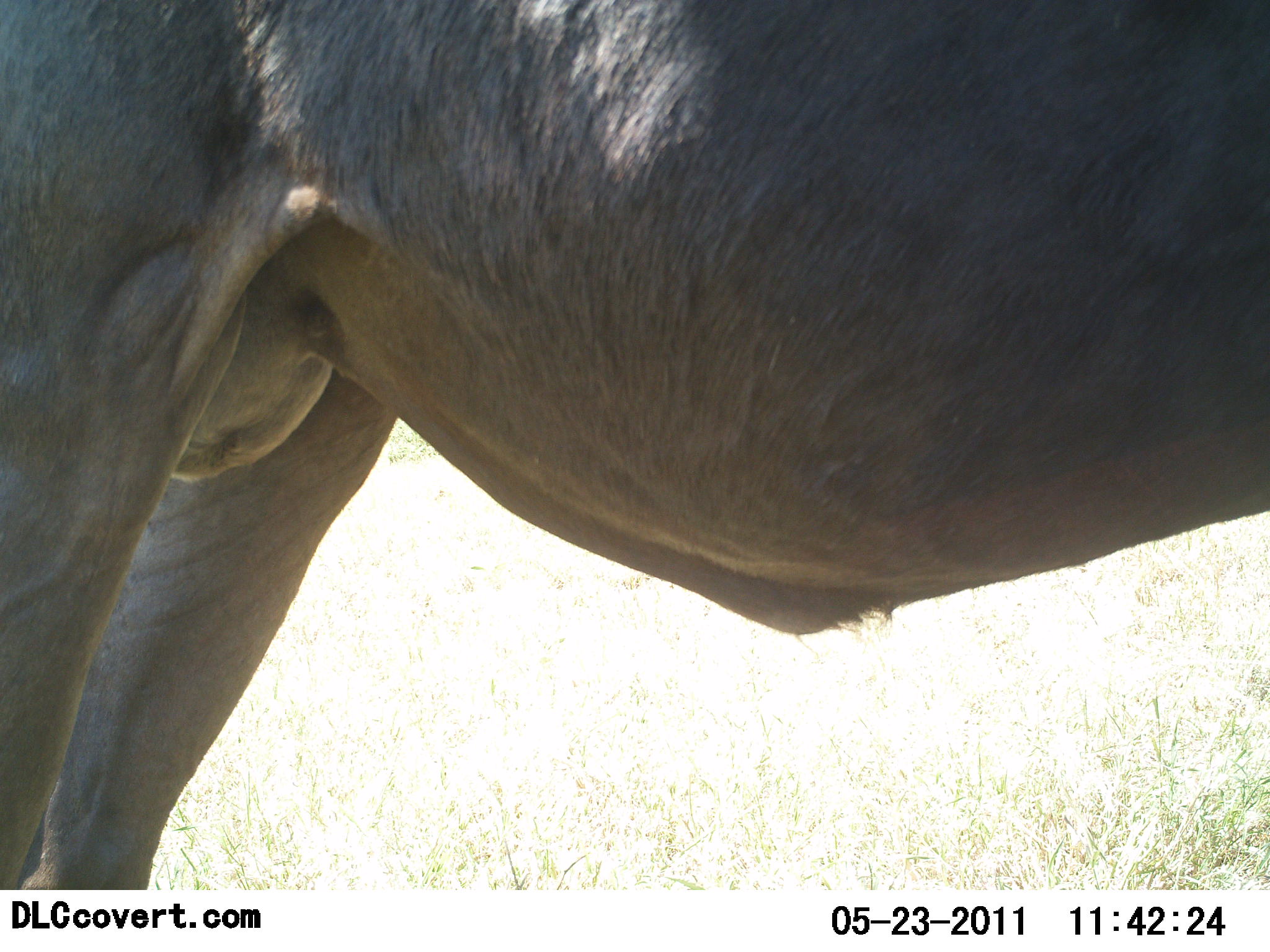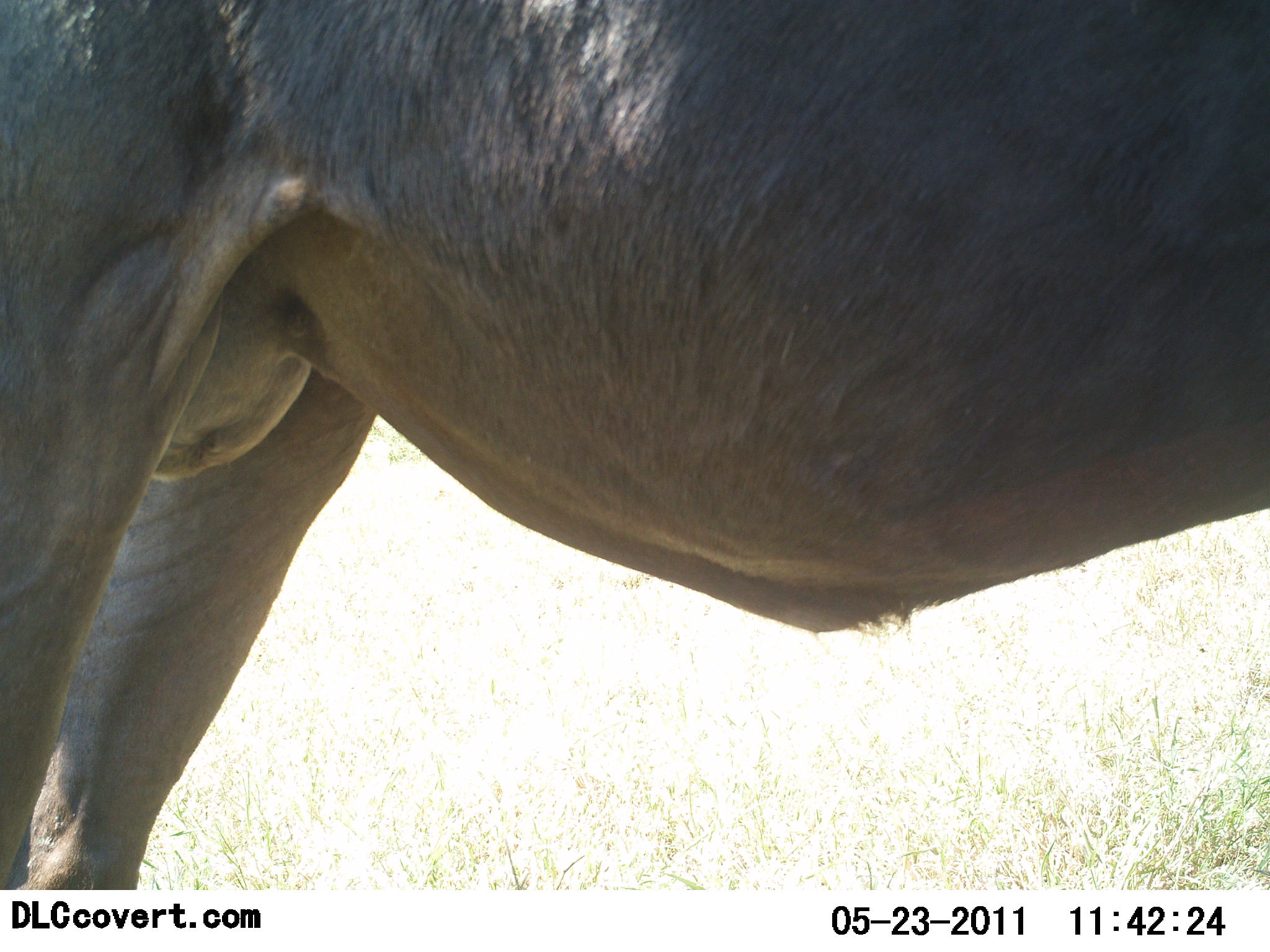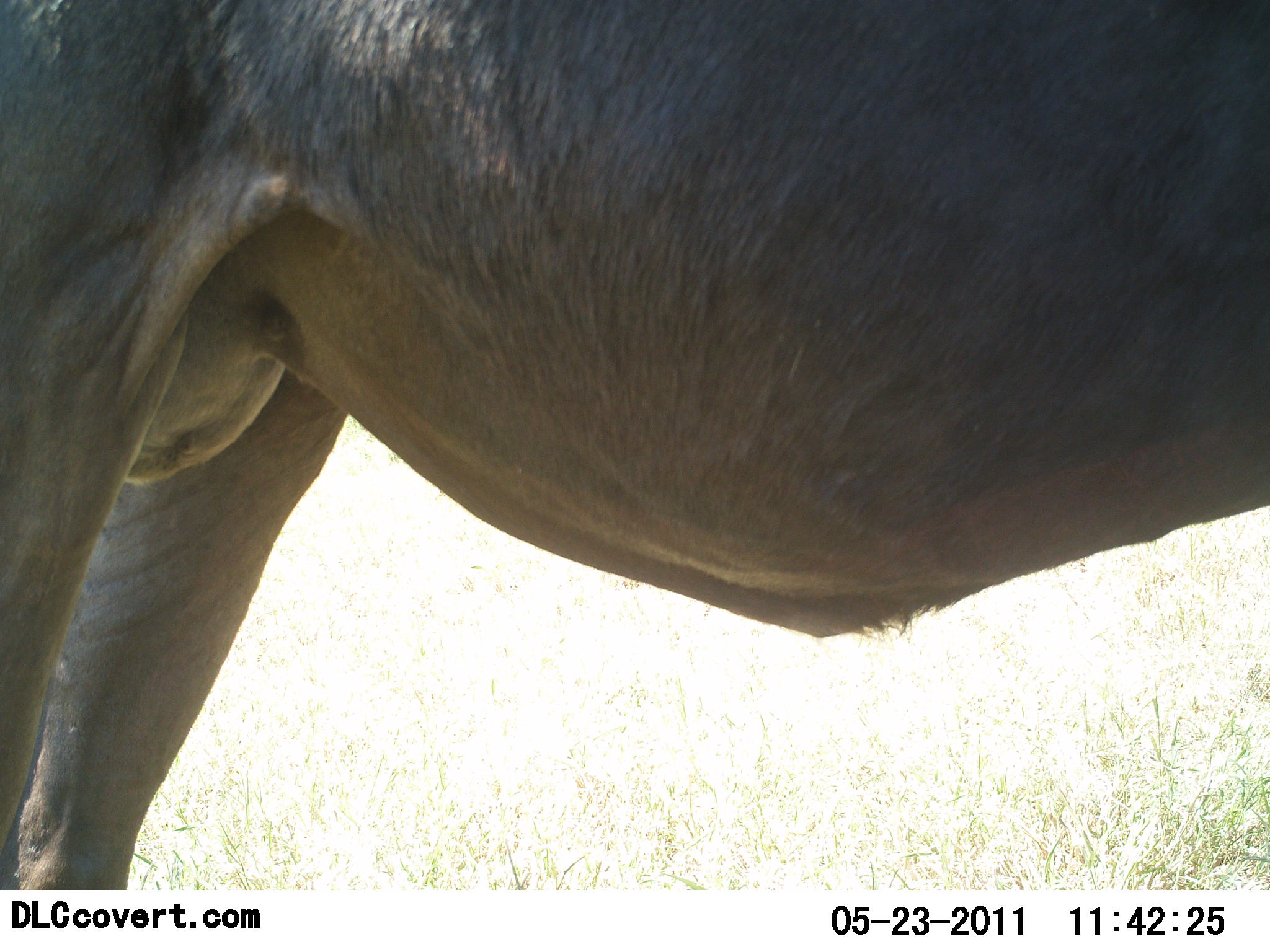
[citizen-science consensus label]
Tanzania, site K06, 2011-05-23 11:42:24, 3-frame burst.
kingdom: Animalia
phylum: Chordata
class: Mammalia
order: Artiodactyla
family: Bovidae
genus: Connochaetes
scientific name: Connochaetes taurinus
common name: blue wildebeest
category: wildebeest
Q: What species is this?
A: Wildebeest (blue wildebeest) (Connochaetes taurinus).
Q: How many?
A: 1.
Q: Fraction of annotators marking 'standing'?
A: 100%.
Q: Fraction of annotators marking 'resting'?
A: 0%.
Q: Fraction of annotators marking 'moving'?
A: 0%.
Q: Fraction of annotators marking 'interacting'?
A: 0%.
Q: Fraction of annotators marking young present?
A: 0%.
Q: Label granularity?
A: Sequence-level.